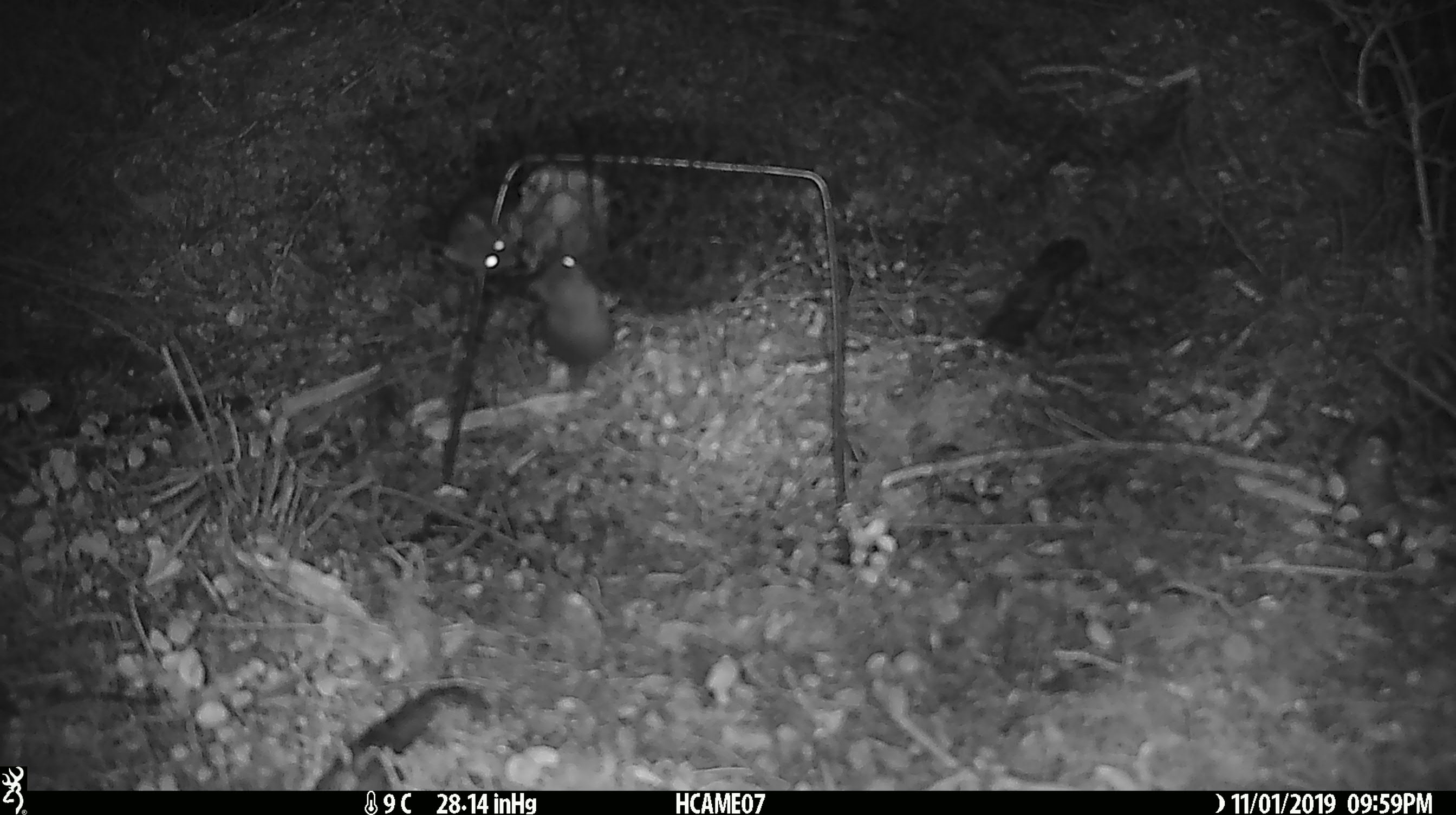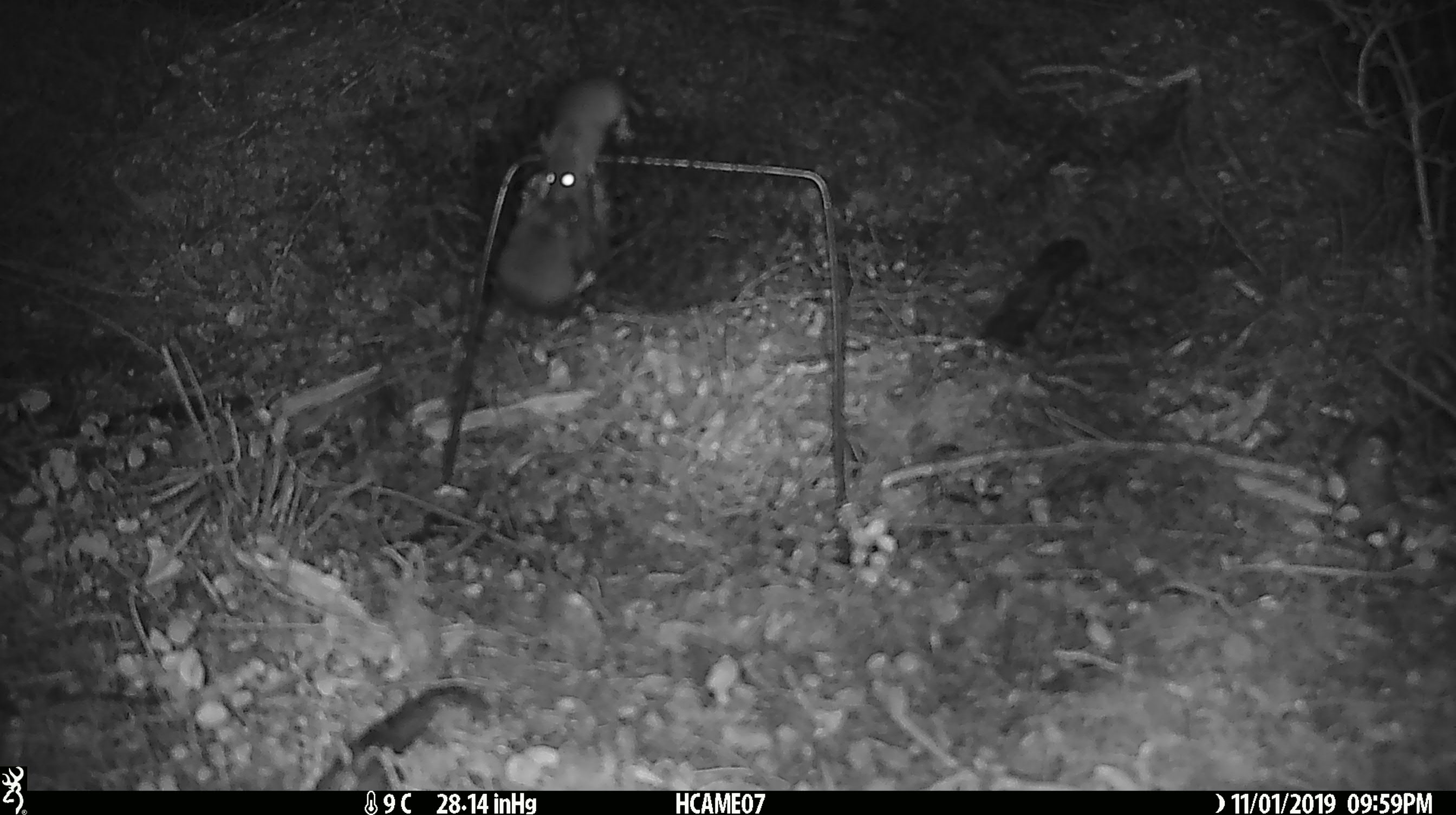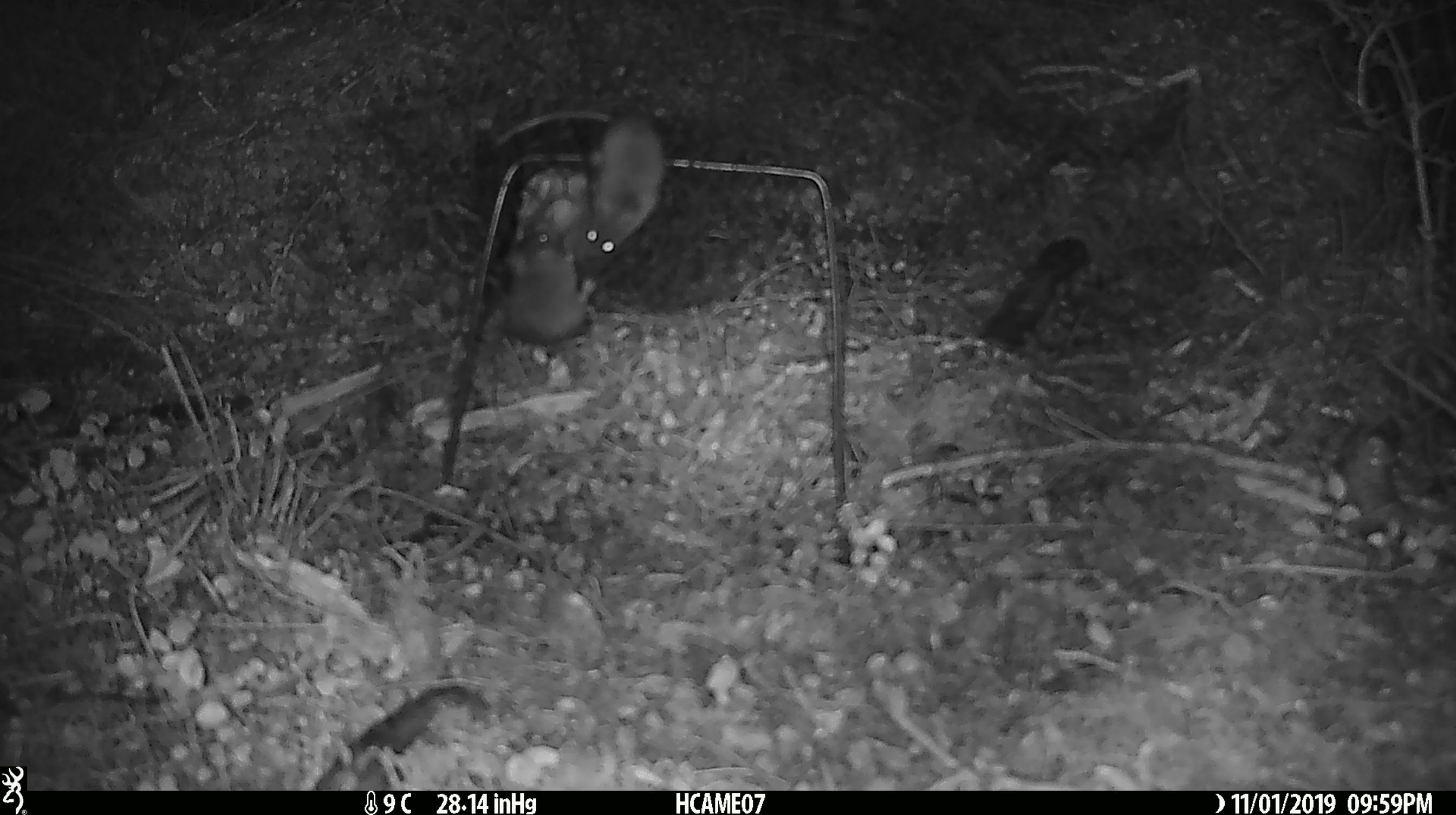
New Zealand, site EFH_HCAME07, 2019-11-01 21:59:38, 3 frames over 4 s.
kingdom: Animalia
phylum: Chordata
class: Mammalia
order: Rodentia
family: Muridae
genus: Mus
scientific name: Mus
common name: mouse